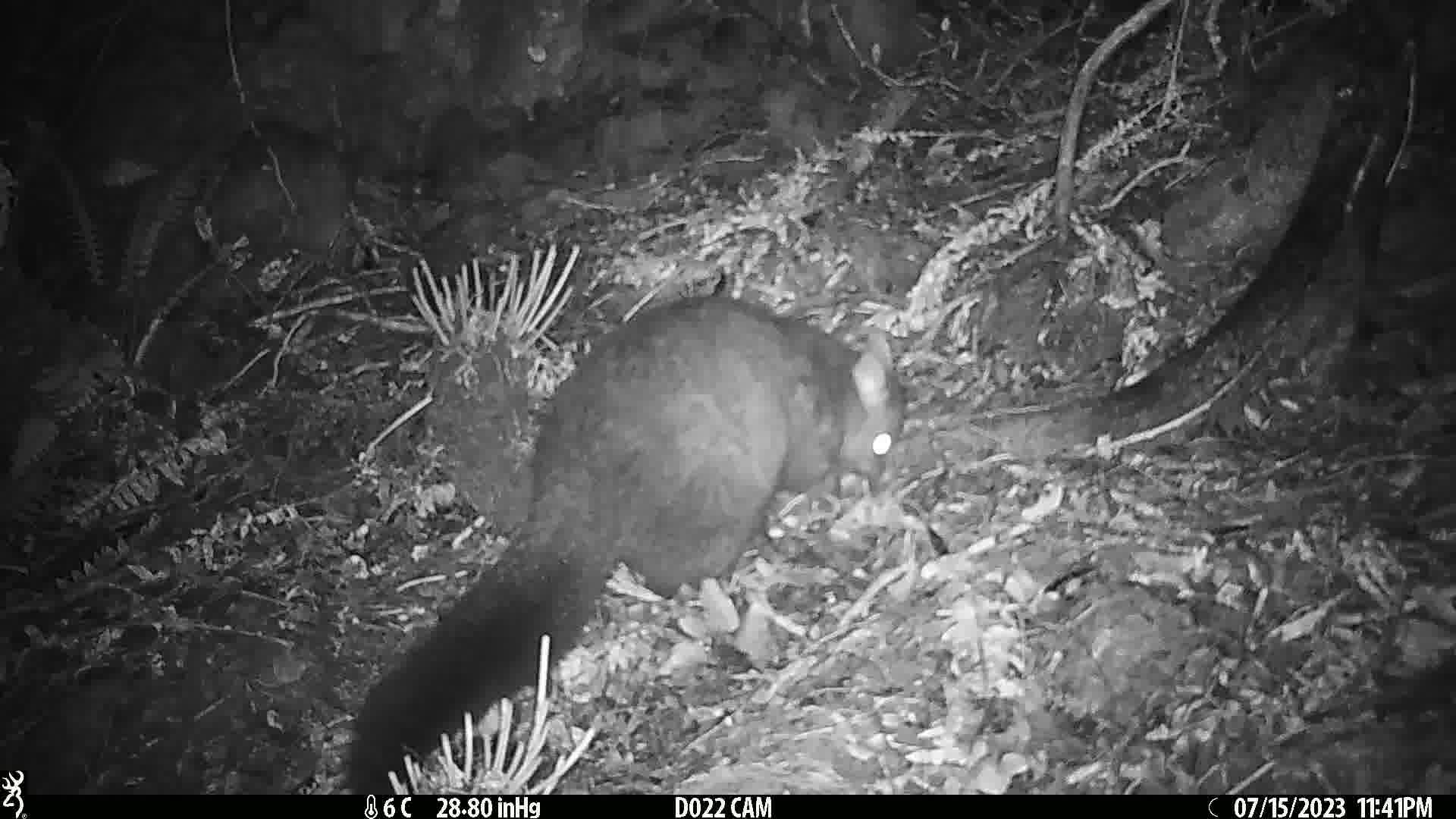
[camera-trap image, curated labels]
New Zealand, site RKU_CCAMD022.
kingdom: Animalia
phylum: Chordata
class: Mammalia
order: Diprotodontia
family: Phalangeridae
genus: Trichosurus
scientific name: Trichosurus vulpecula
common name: common brushtail possum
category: possum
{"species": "possum (common brushtail possum) (Trichosurus vulpecula)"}